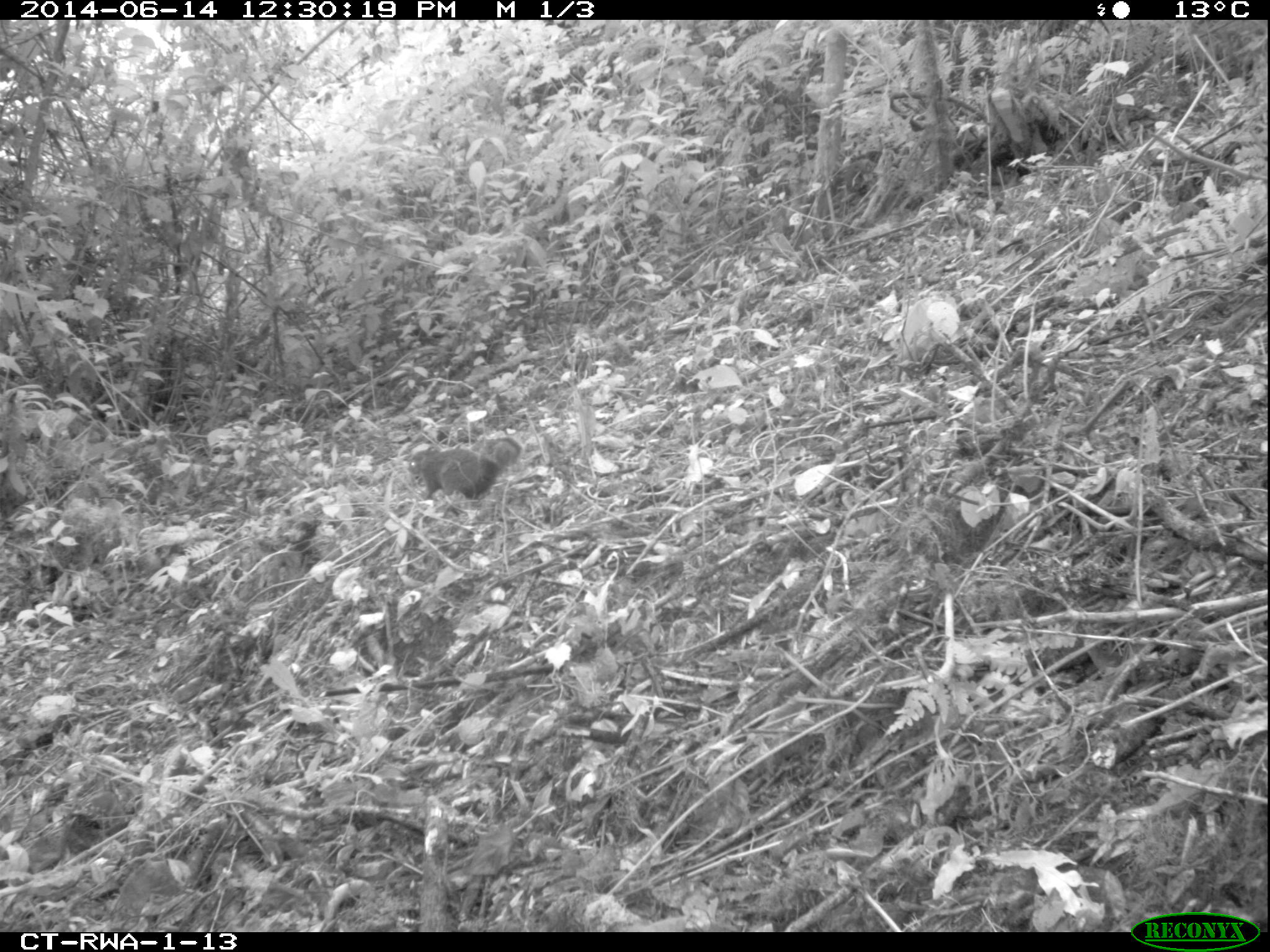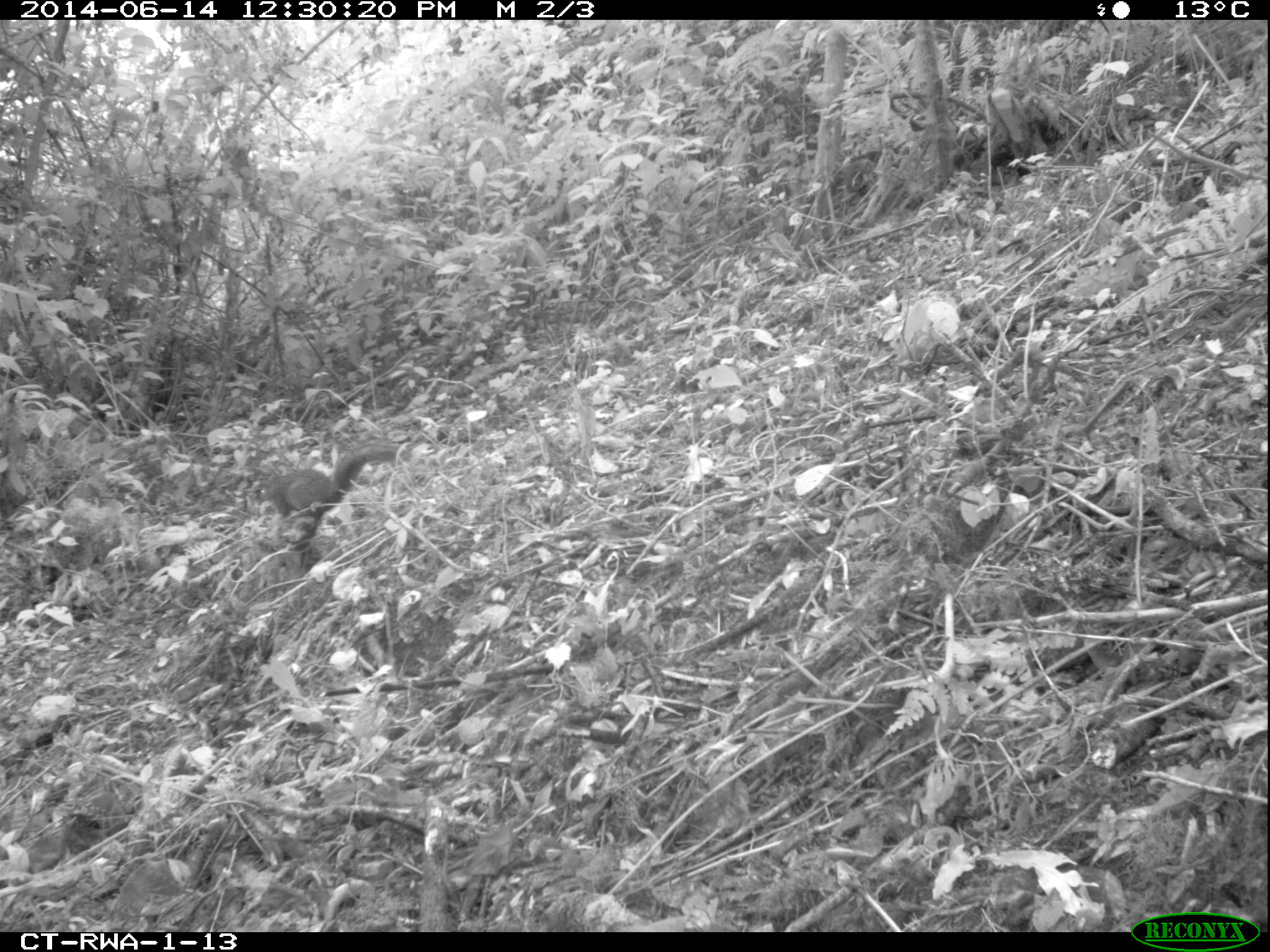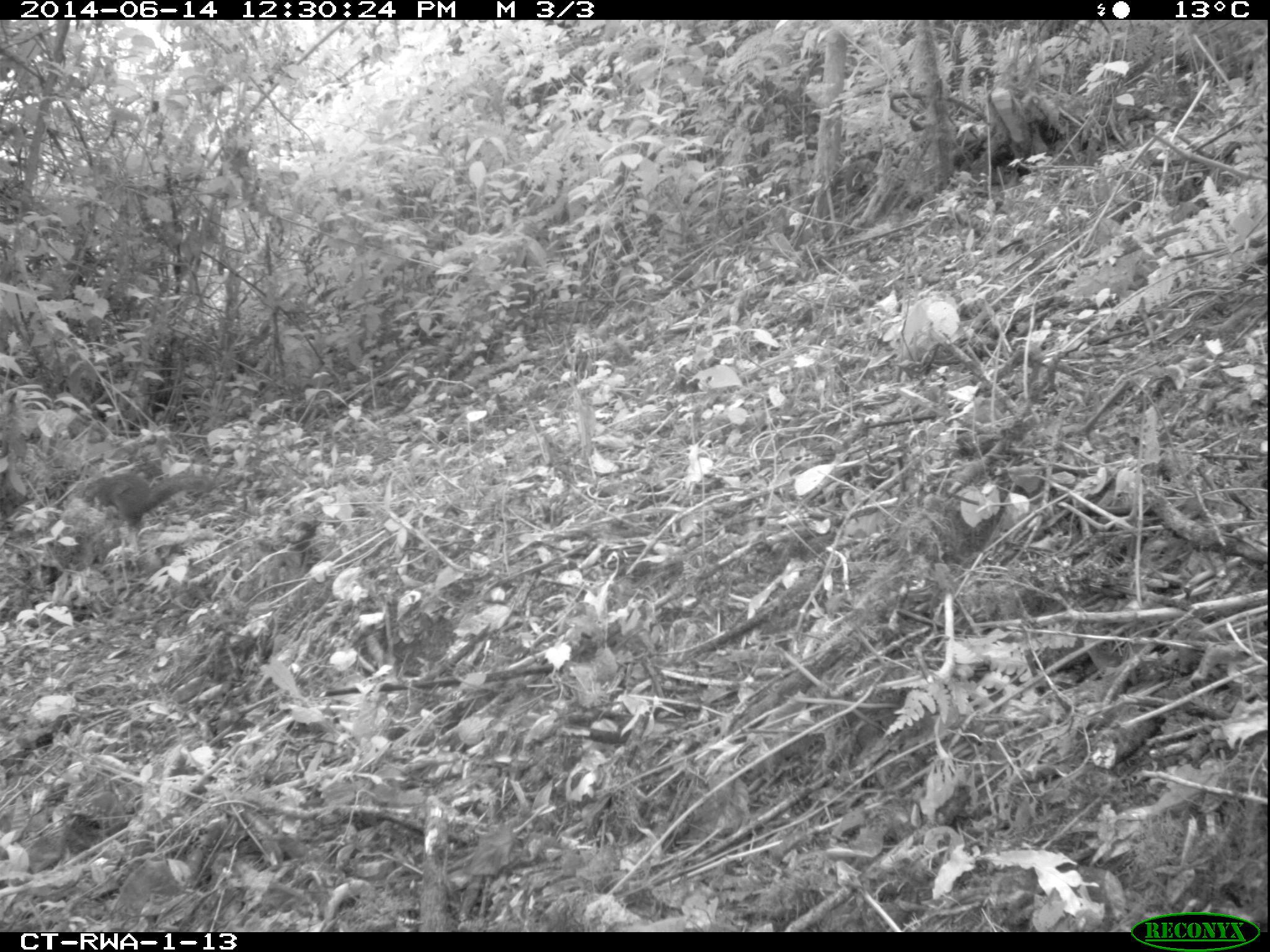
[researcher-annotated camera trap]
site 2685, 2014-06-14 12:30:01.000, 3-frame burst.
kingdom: Animalia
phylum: Chordata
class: Mammalia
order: Rodentia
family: Sciuridae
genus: Funisciurus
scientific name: Funisciurus carruthersi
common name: carruther's mountain squirrel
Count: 1.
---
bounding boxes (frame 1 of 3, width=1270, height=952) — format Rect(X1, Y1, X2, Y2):
funisciurus carruthersi: Rect(406, 436, 522, 508)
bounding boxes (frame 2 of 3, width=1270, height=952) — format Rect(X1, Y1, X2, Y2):
funisciurus carruthersi: Rect(253, 443, 411, 550)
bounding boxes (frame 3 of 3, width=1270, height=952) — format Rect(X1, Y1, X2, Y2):
funisciurus carruthersi: Rect(81, 472, 213, 530)